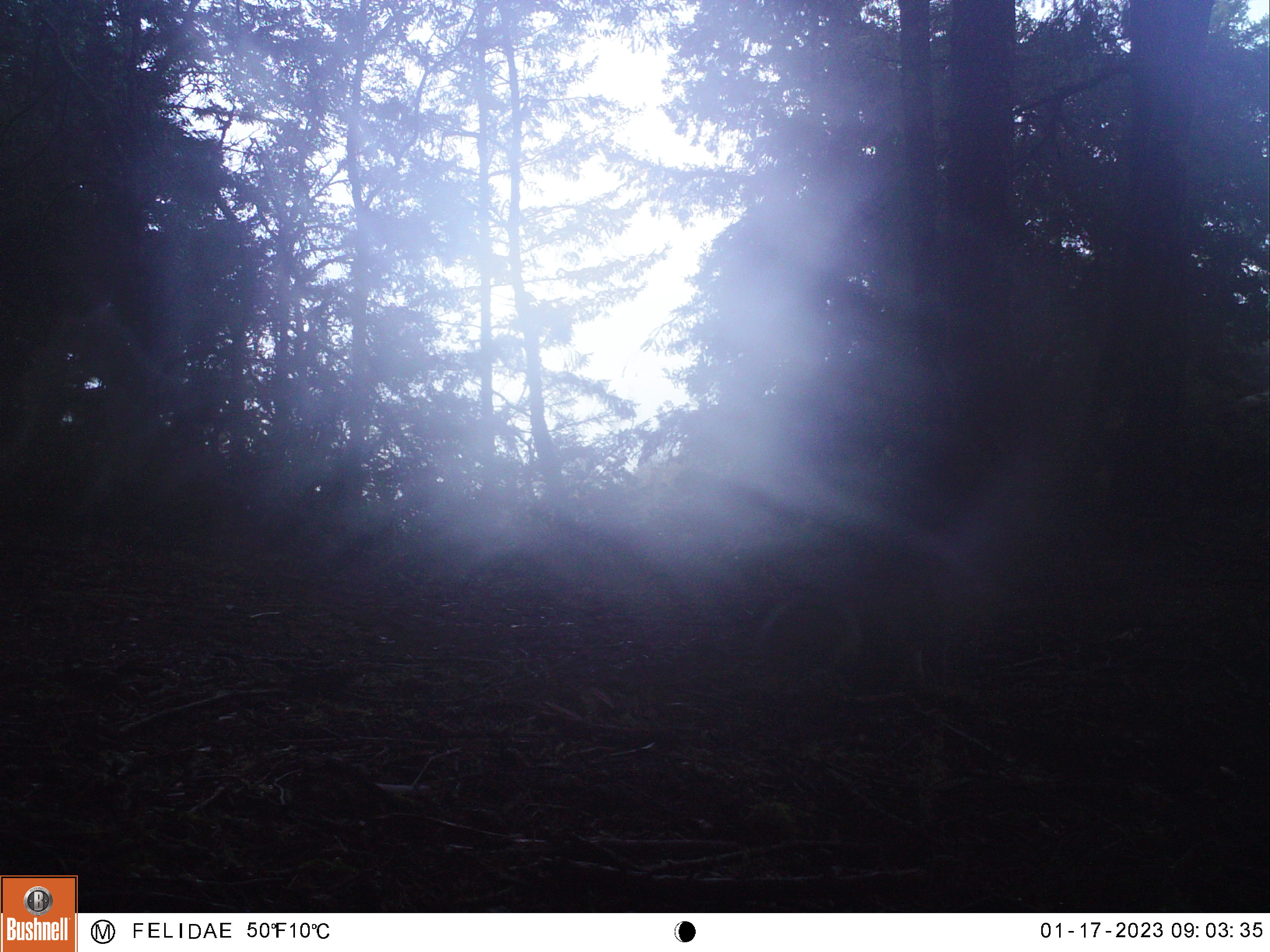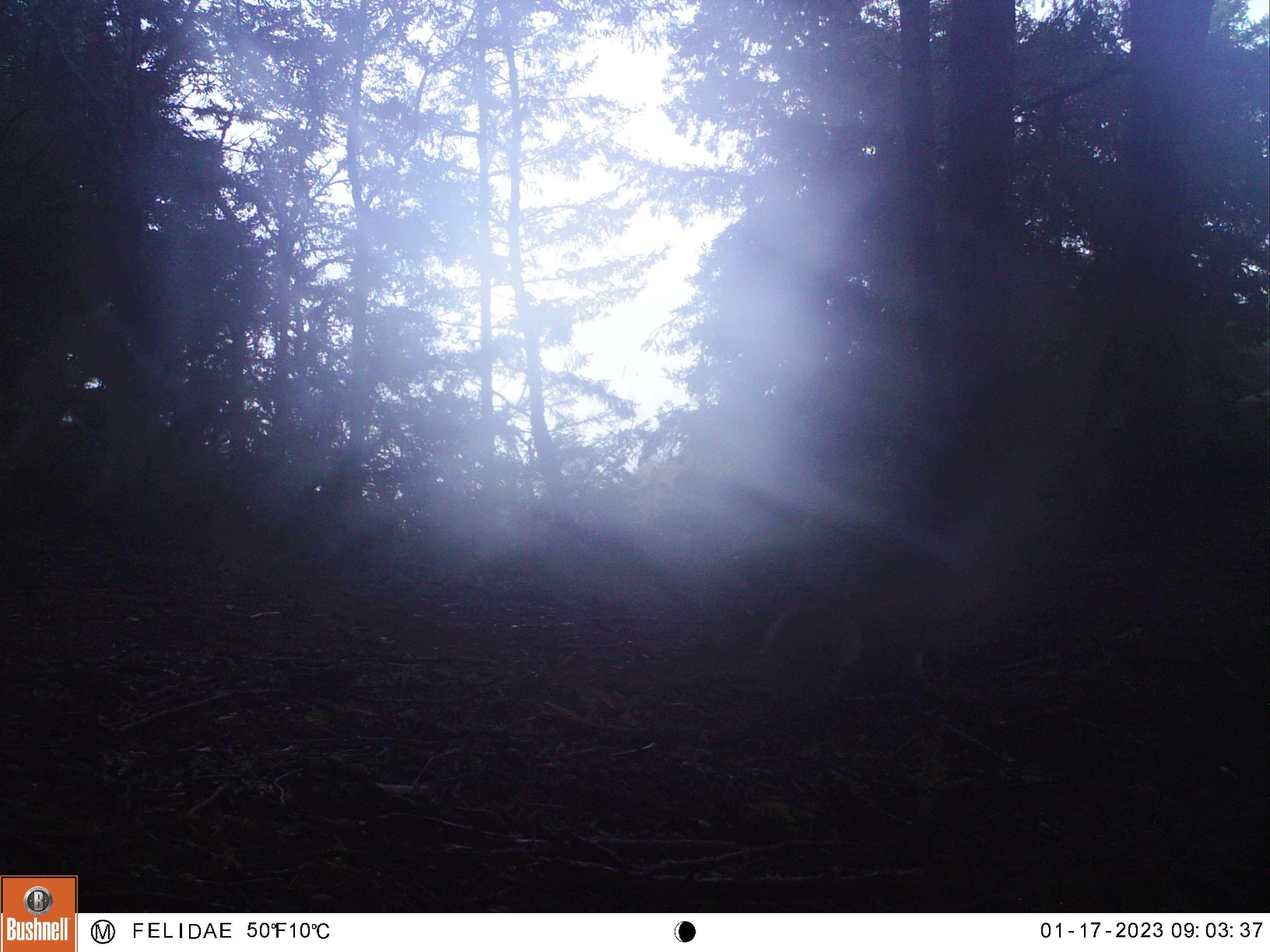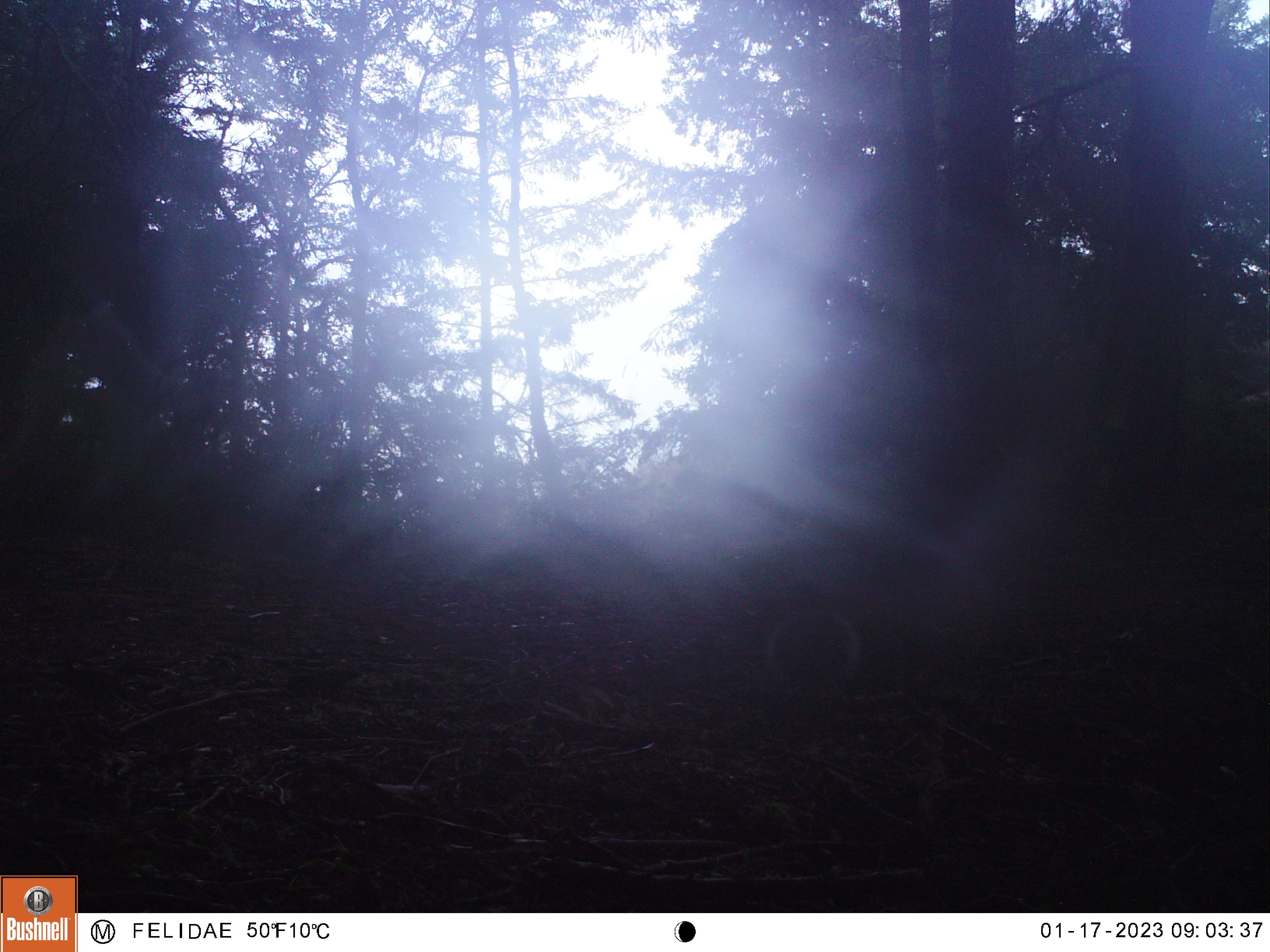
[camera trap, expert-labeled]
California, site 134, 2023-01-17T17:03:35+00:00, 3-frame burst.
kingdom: Animalia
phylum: Chordata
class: Mammalia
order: Carnivora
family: Canidae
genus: Canis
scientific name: Canis latrans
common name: coyote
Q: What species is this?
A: Coyote (Canis latrans).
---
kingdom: Animalia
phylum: Chordata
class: Mammalia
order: Rodentia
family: Sciuridae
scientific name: Sciuridae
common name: squirrel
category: unknown squirrel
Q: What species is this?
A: Unknown squirrel (squirrel) (Sciuridae).